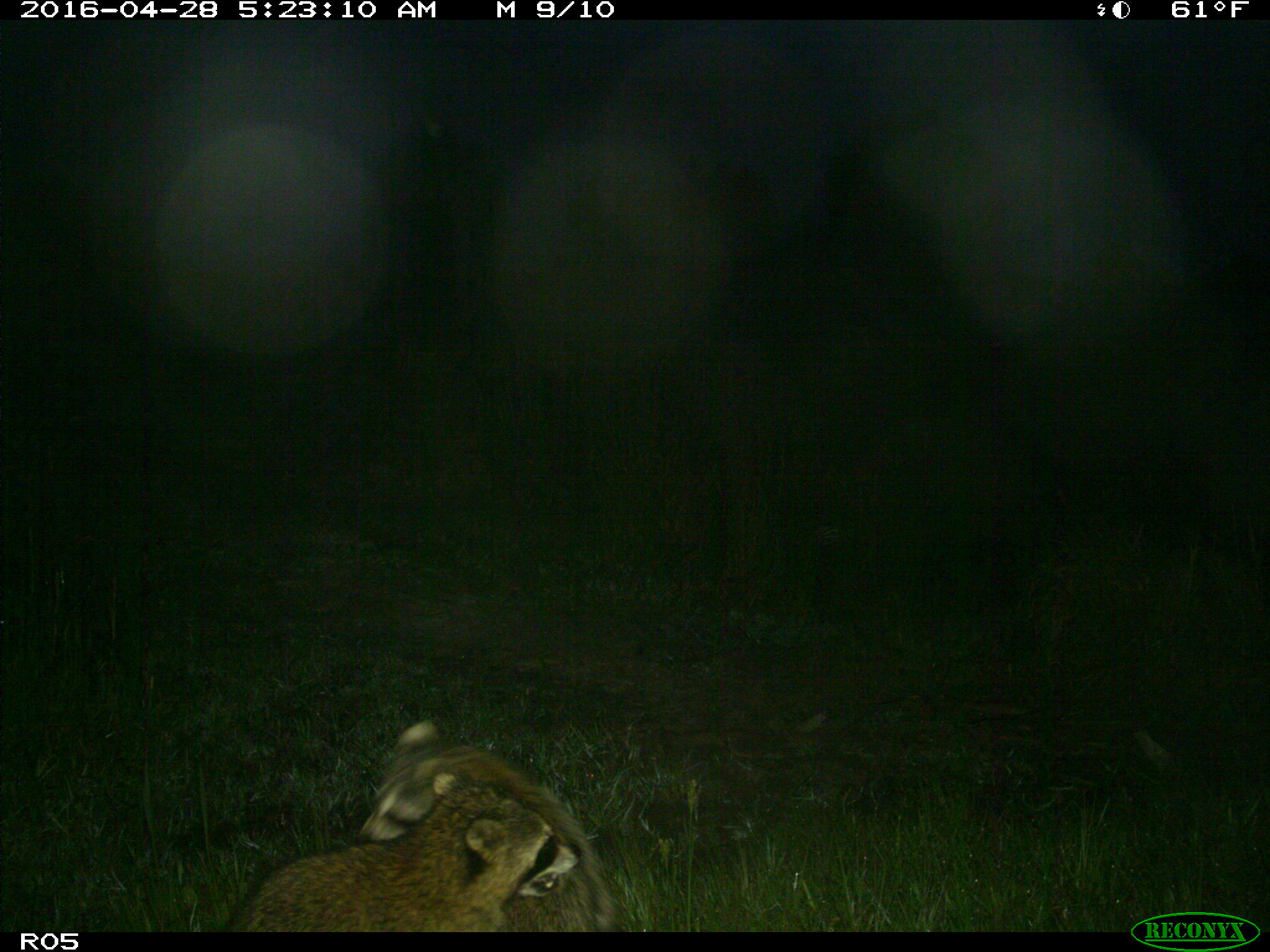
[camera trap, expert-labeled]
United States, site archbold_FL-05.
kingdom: Animalia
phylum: Chordata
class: Mammalia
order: Carnivora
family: Procyonidae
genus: Procyon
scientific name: Procyon lotor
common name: common raccoon